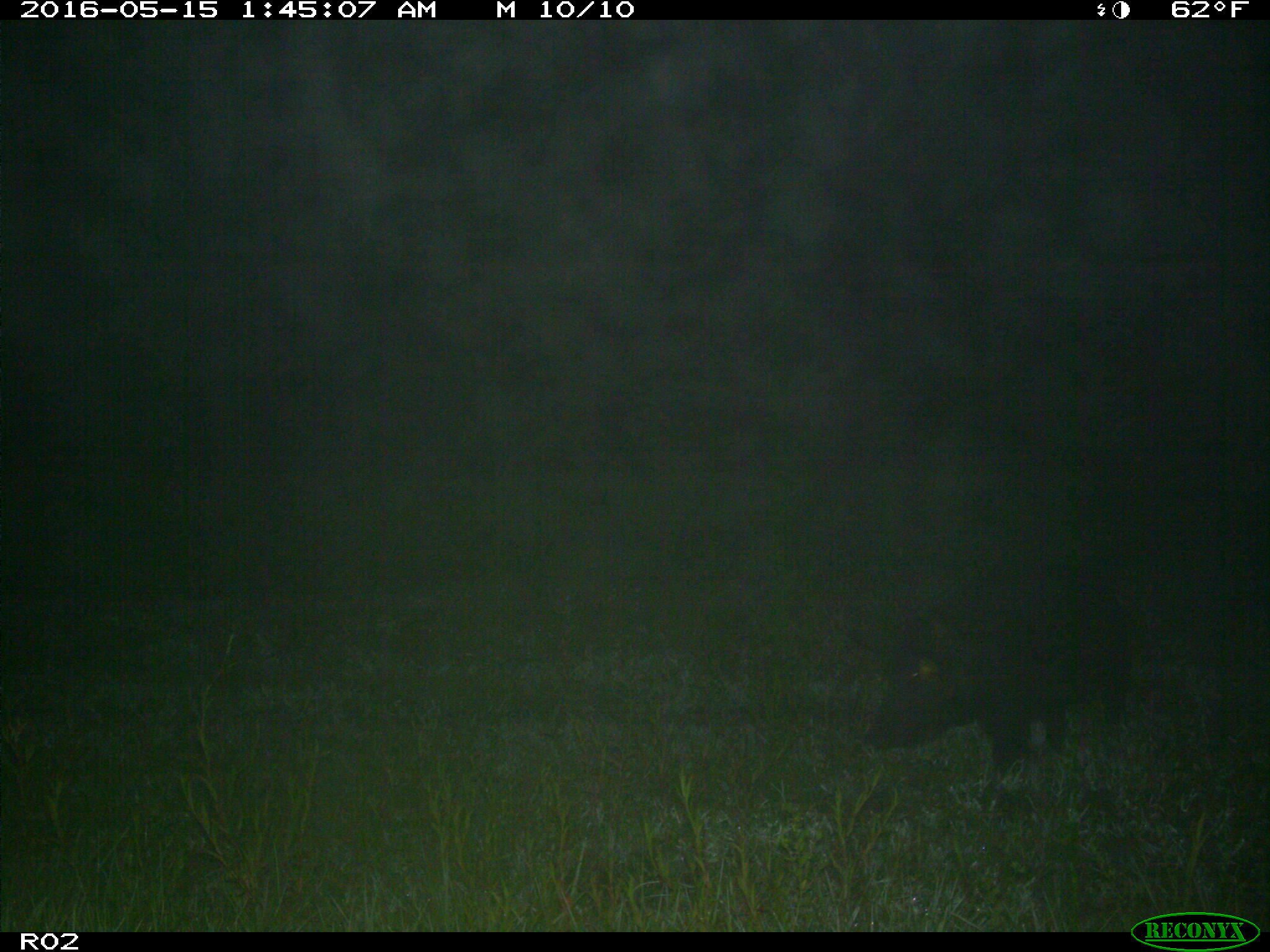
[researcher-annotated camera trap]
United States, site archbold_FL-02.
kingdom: Animalia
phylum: Chordata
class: Mammalia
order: Artiodactyla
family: Suidae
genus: Sus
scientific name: Sus scrofa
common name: wild boar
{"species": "Sus scrofa (wild boar)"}